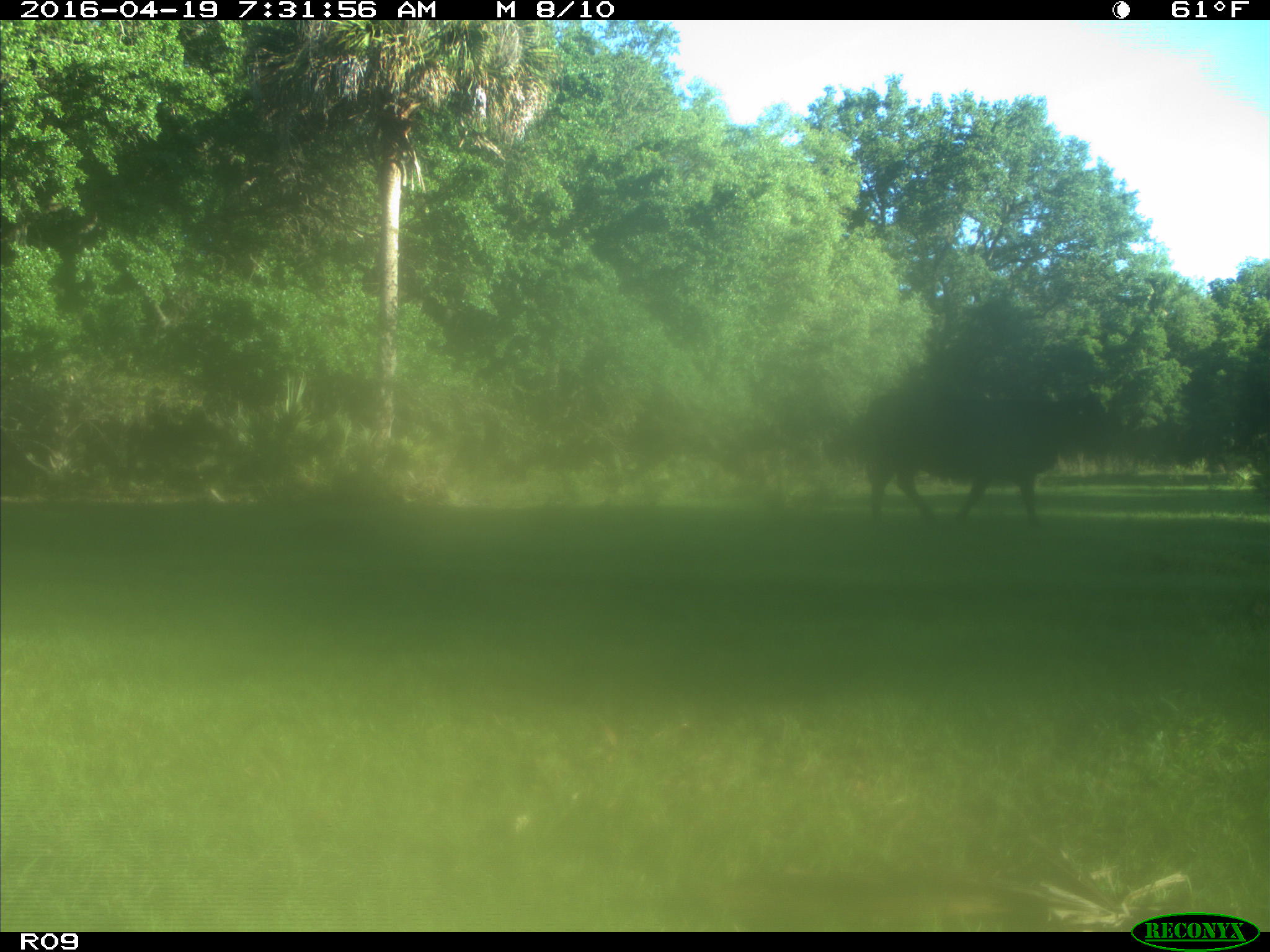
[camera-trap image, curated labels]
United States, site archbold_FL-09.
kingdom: Animalia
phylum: Chordata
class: Mammalia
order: Artiodactyla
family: Bovidae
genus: Bos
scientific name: Bos taurus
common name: domestic cow